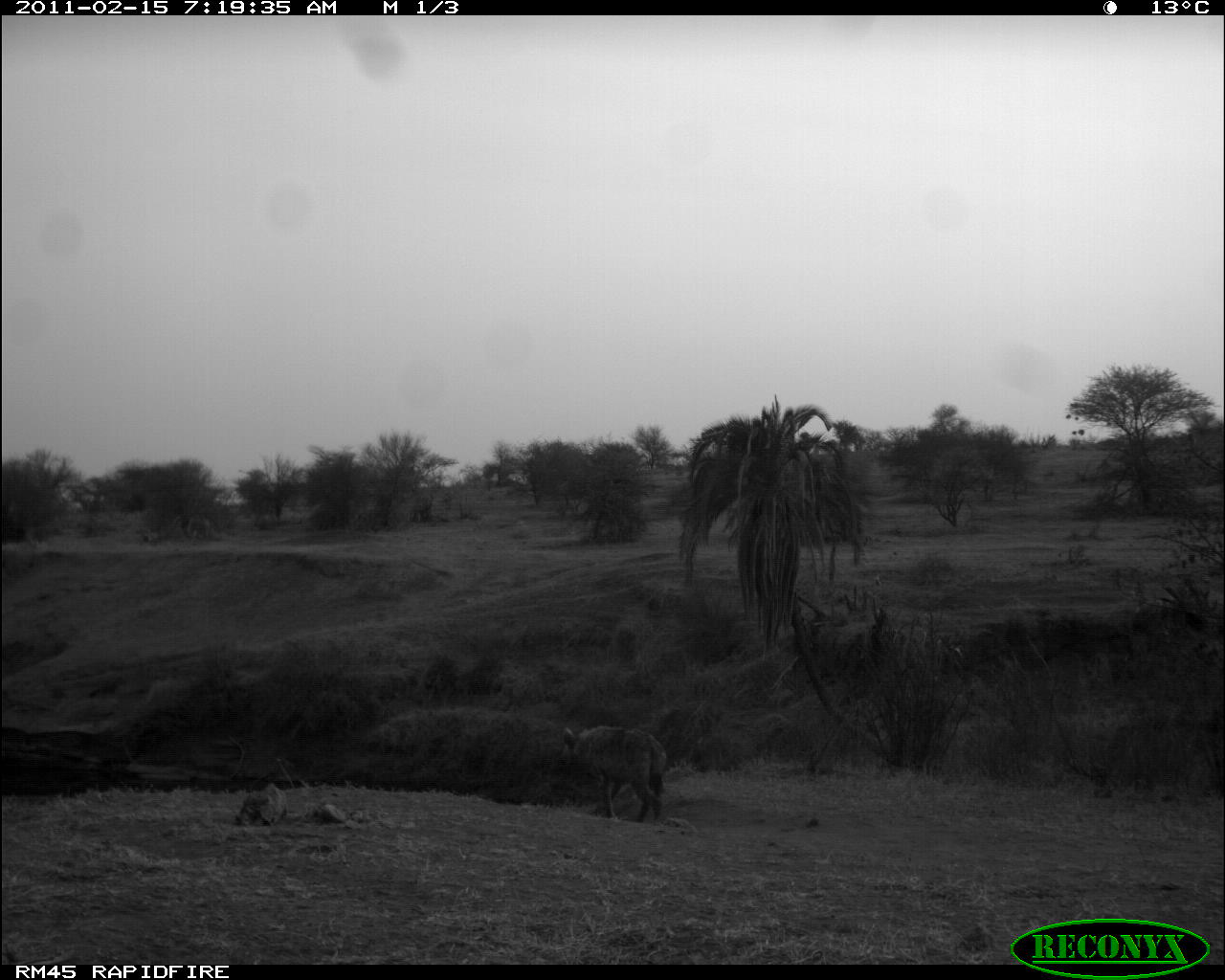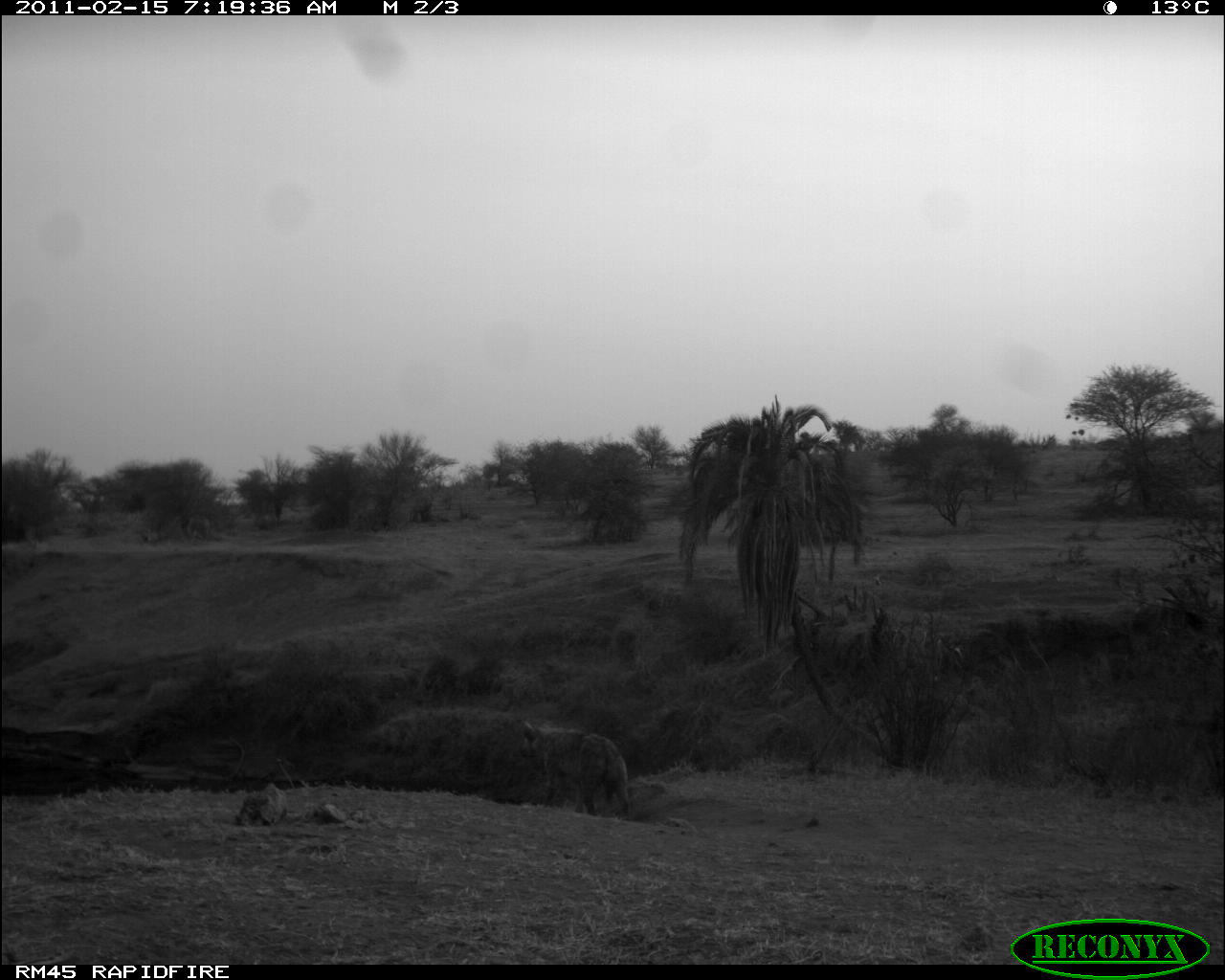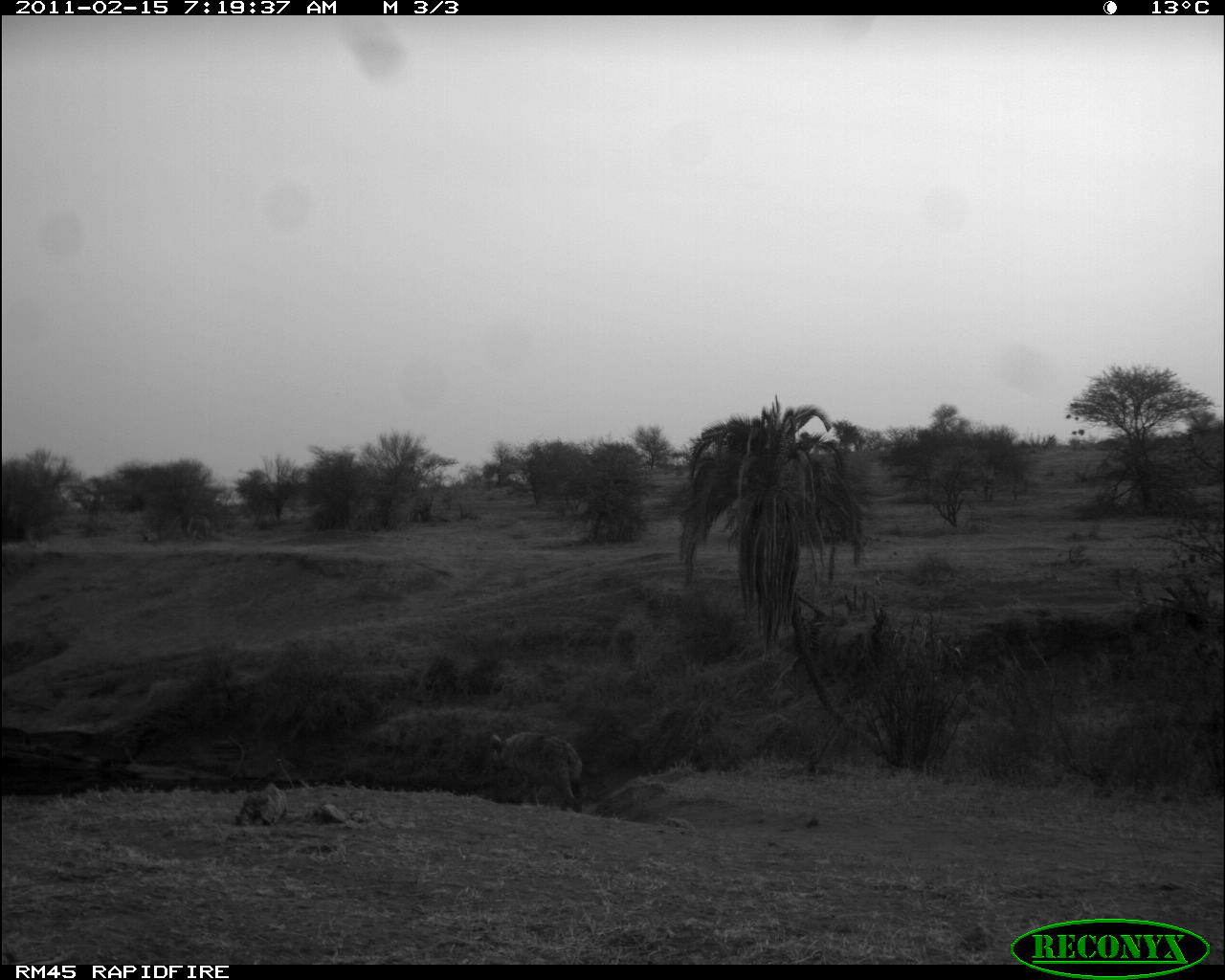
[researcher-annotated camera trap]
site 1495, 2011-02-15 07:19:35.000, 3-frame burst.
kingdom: Animalia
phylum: Chordata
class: Mammalia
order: Carnivora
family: Hyaenidae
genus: Crocuta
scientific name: Crocuta crocuta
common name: spotted hyena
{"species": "Crocuta crocuta (spotted hyena)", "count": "1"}